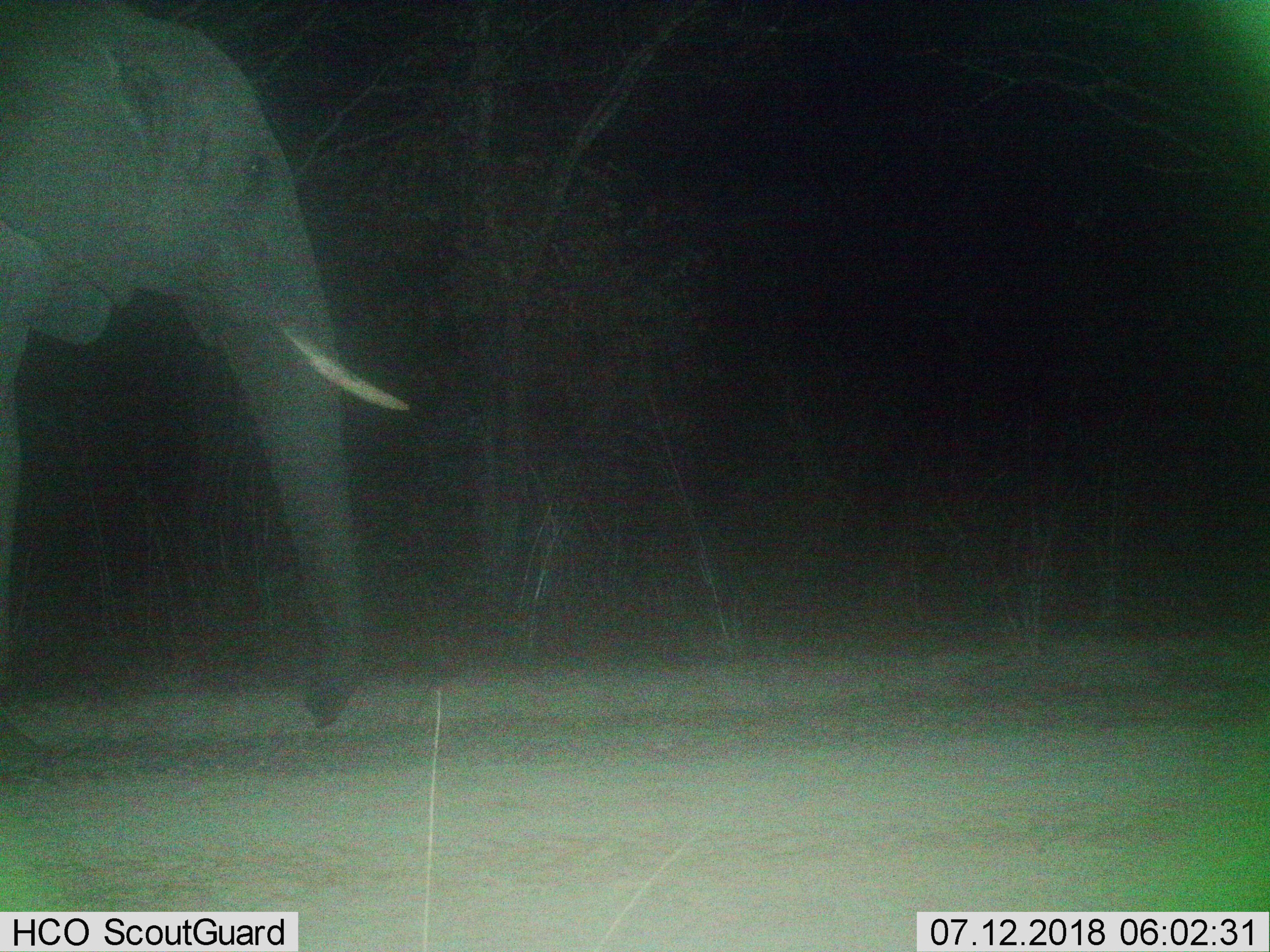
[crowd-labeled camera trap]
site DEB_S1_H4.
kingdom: Animalia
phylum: Chordata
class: Mammalia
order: Proboscidea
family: Elephantidae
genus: Loxodonta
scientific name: Loxodonta africana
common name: african bush elephant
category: elephant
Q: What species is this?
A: Elephant (african bush elephant) (Loxodonta africana).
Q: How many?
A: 1.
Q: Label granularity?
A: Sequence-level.